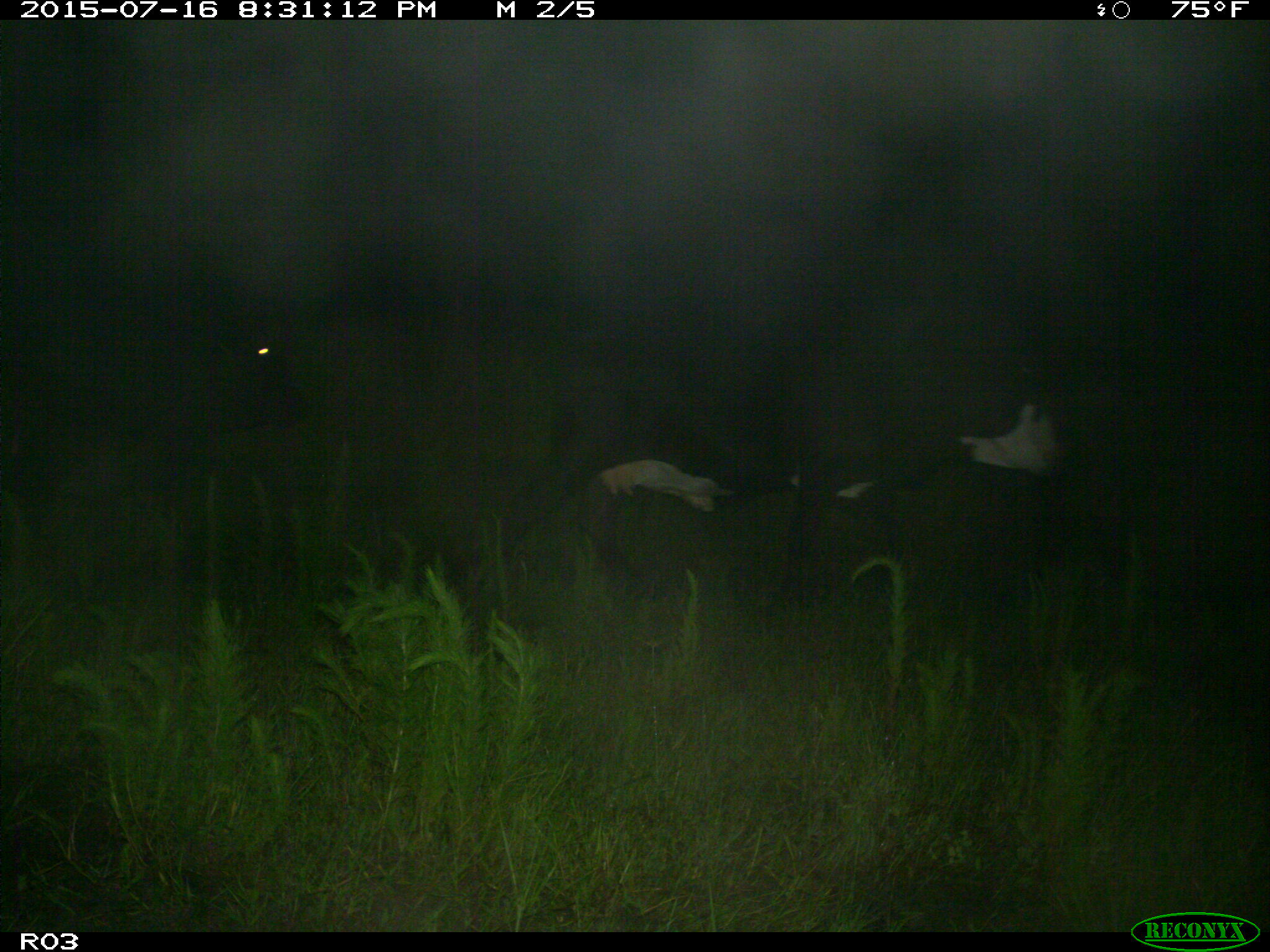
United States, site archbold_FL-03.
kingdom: Animalia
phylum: Chordata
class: Mammalia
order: Artiodactyla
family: Bovidae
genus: Bos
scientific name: Bos taurus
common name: domestic cow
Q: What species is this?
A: Bos taurus (domestic cow).